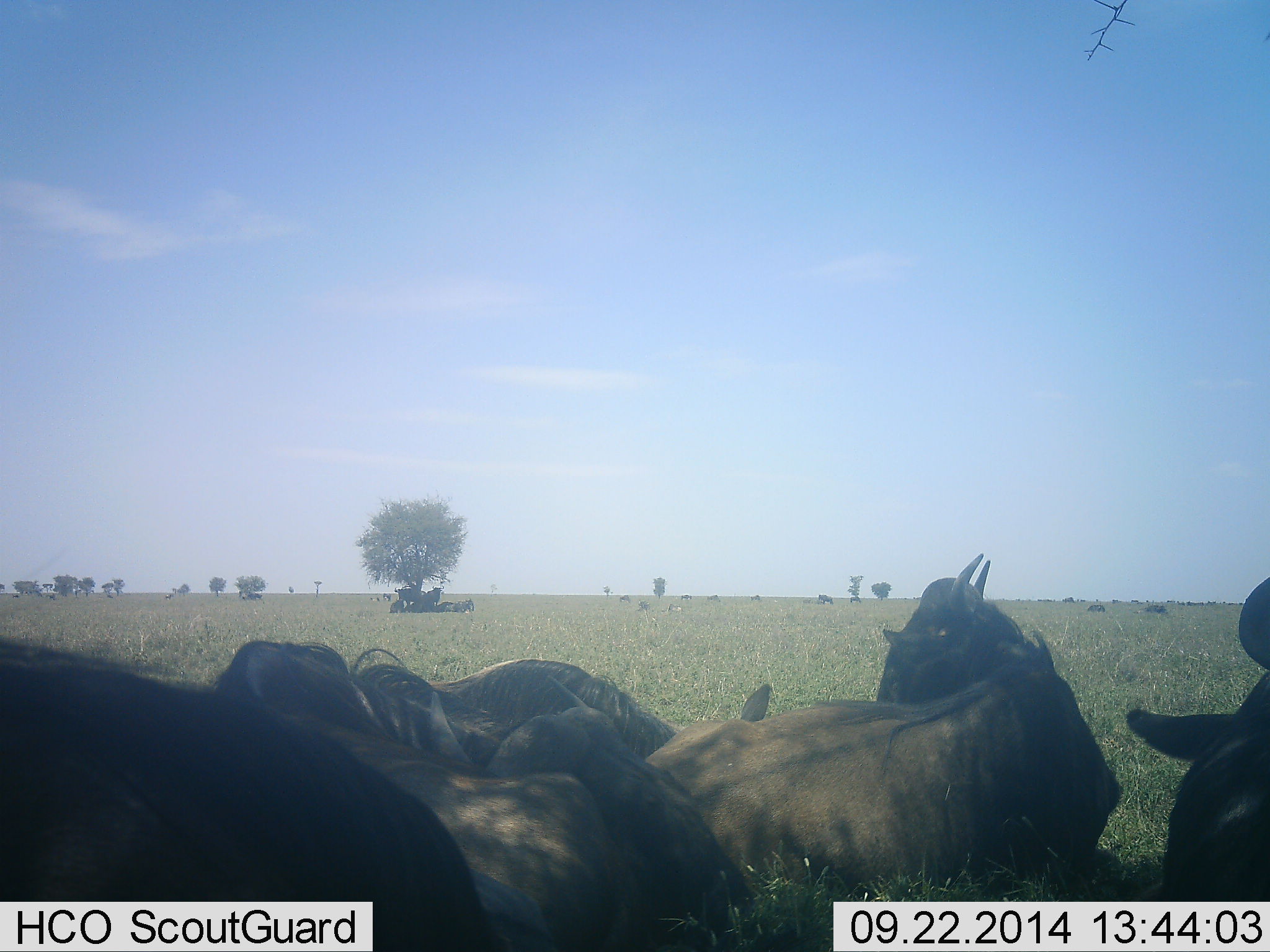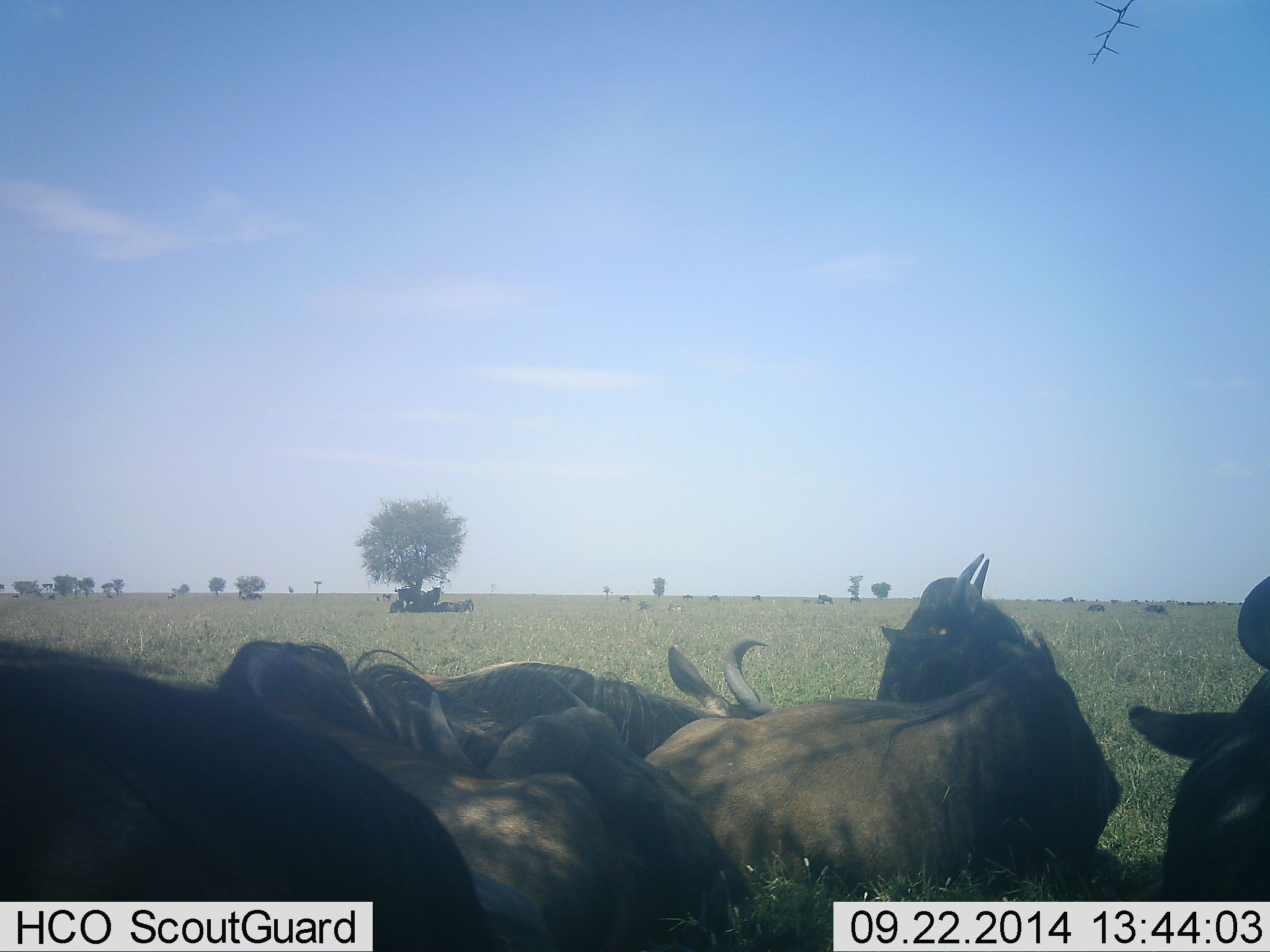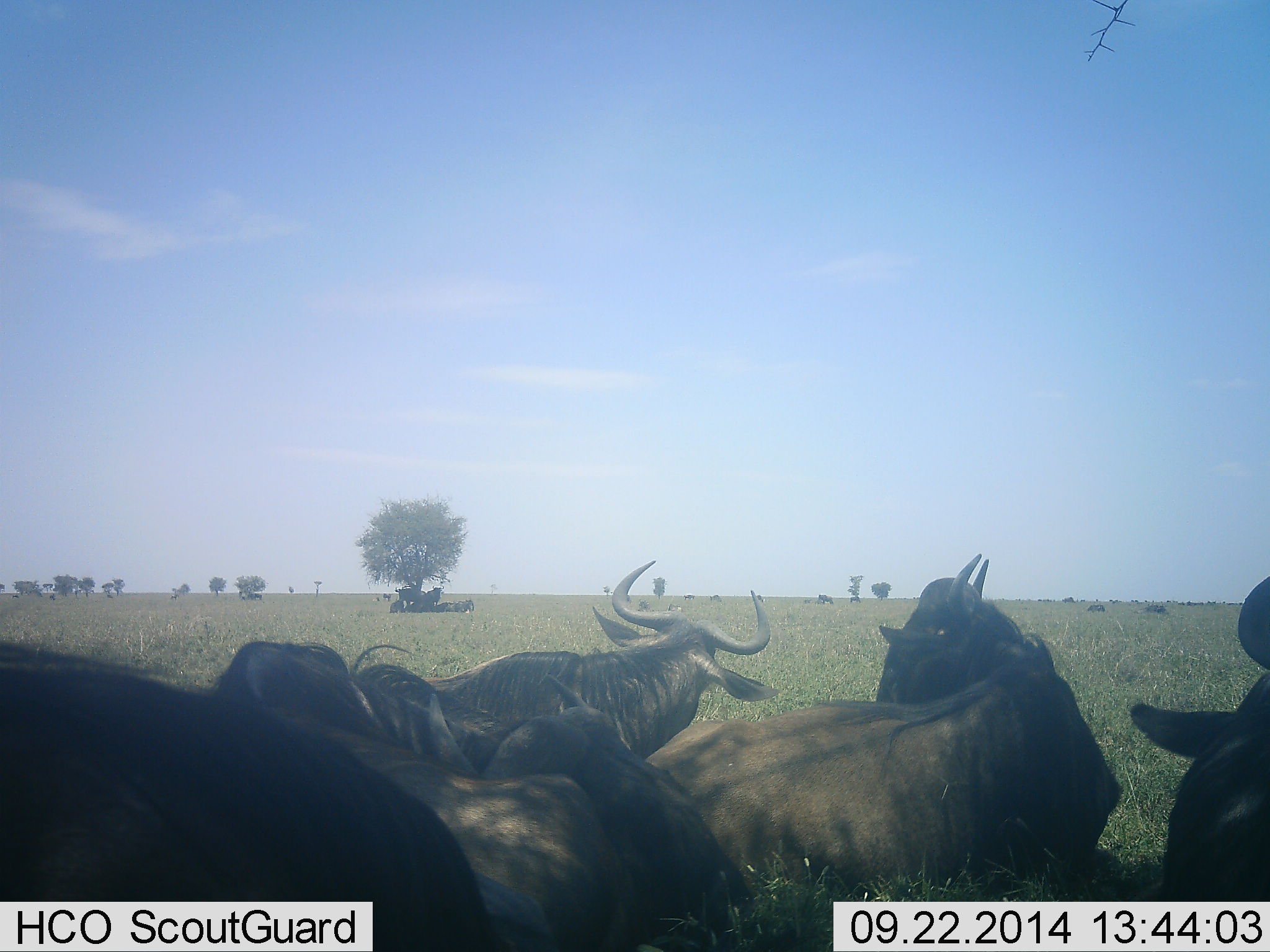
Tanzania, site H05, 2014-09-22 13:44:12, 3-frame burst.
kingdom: Animalia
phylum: Chordata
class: Mammalia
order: Artiodactyla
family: Bovidae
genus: Connochaetes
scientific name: Connochaetes taurinus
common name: blue wildebeest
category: wildebeest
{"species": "wildebeest (blue wildebeest) (Connochaetes taurinus)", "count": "11-50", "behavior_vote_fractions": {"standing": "20%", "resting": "100%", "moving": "0%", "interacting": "0%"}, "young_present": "0%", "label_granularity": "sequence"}